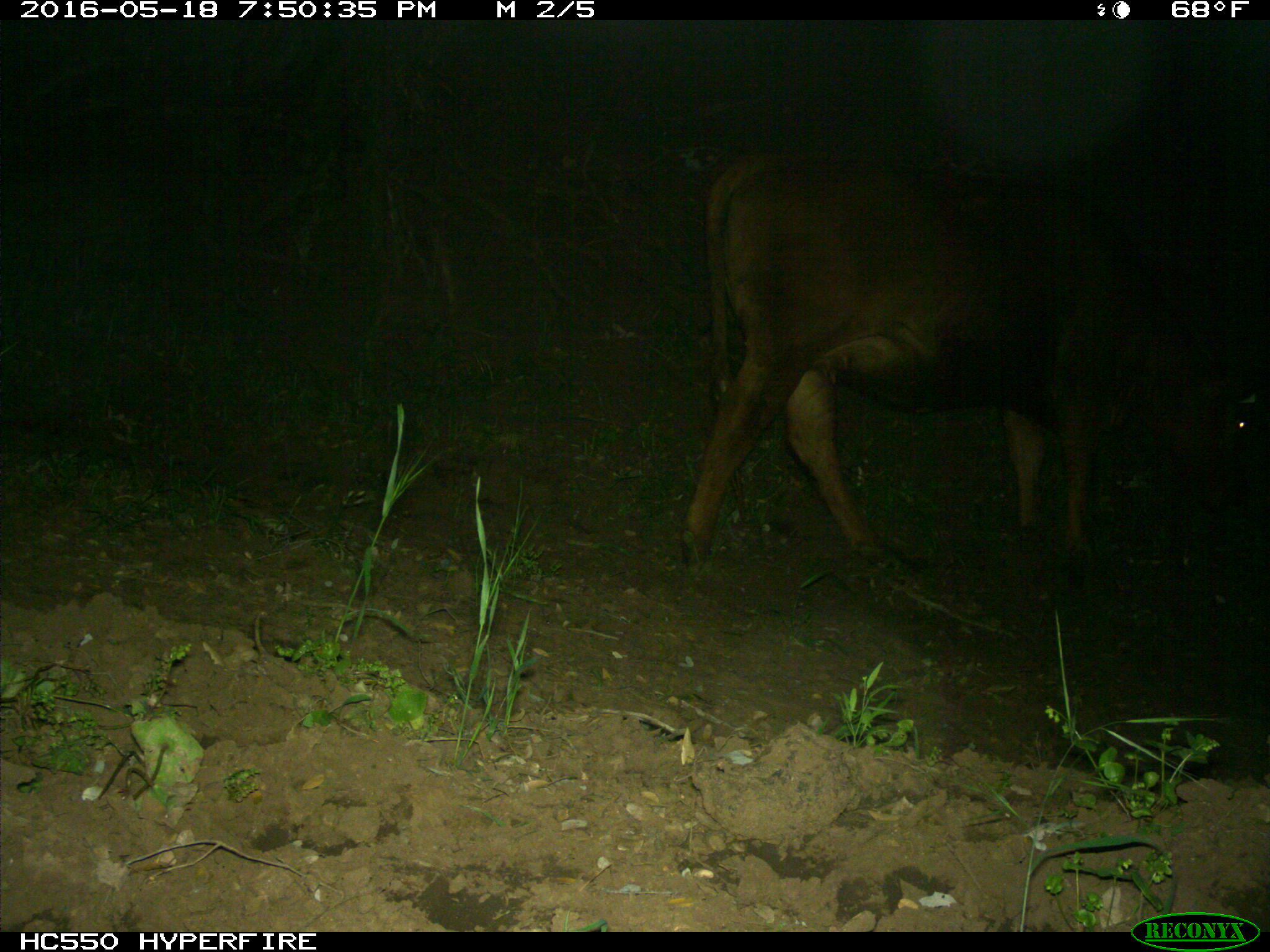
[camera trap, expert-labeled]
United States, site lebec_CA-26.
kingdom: Animalia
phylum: Chordata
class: Mammalia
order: Artiodactyla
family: Bovidae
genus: Bos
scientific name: Bos taurus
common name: domestic cow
Bos taurus (domestic cow).